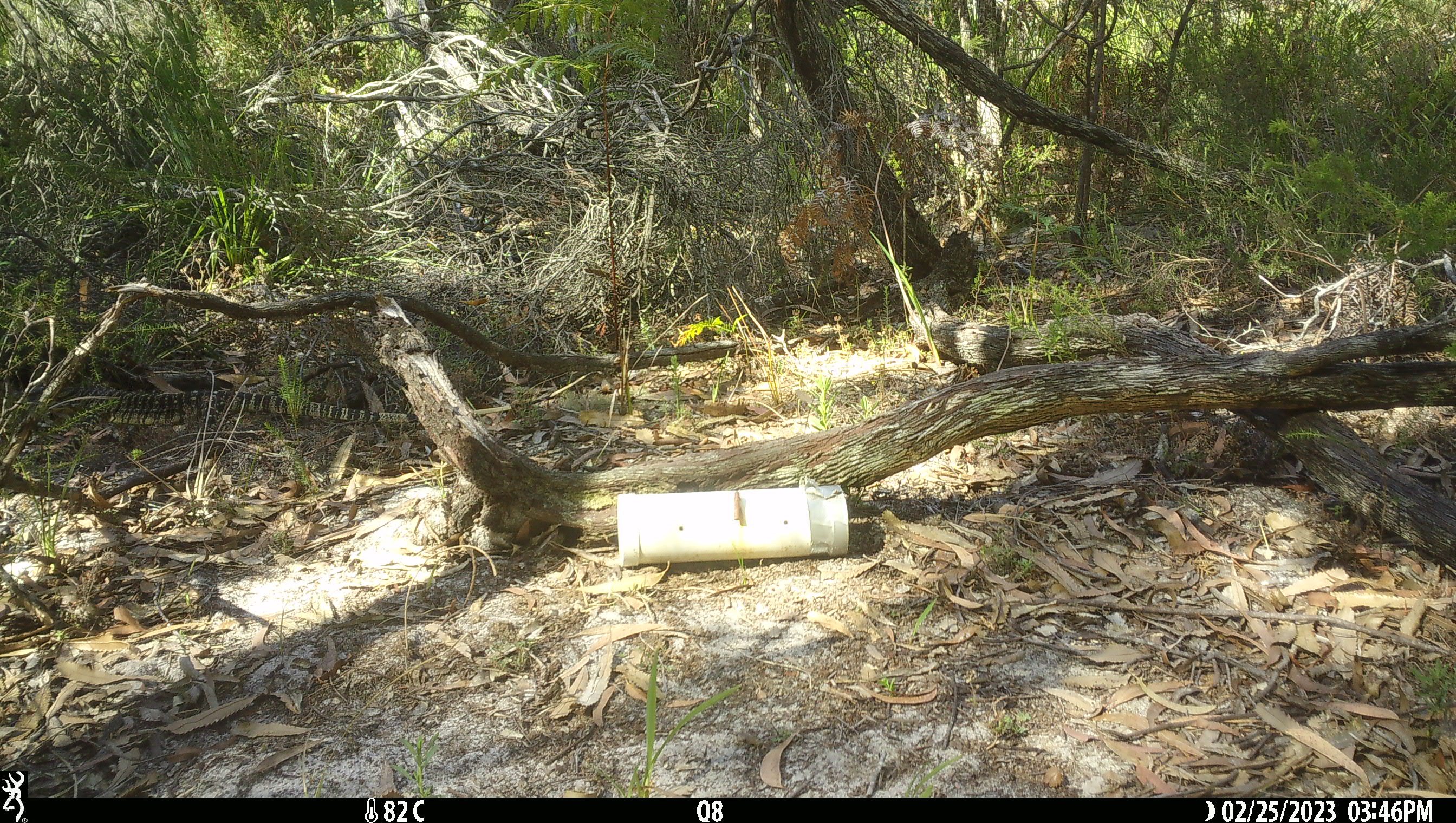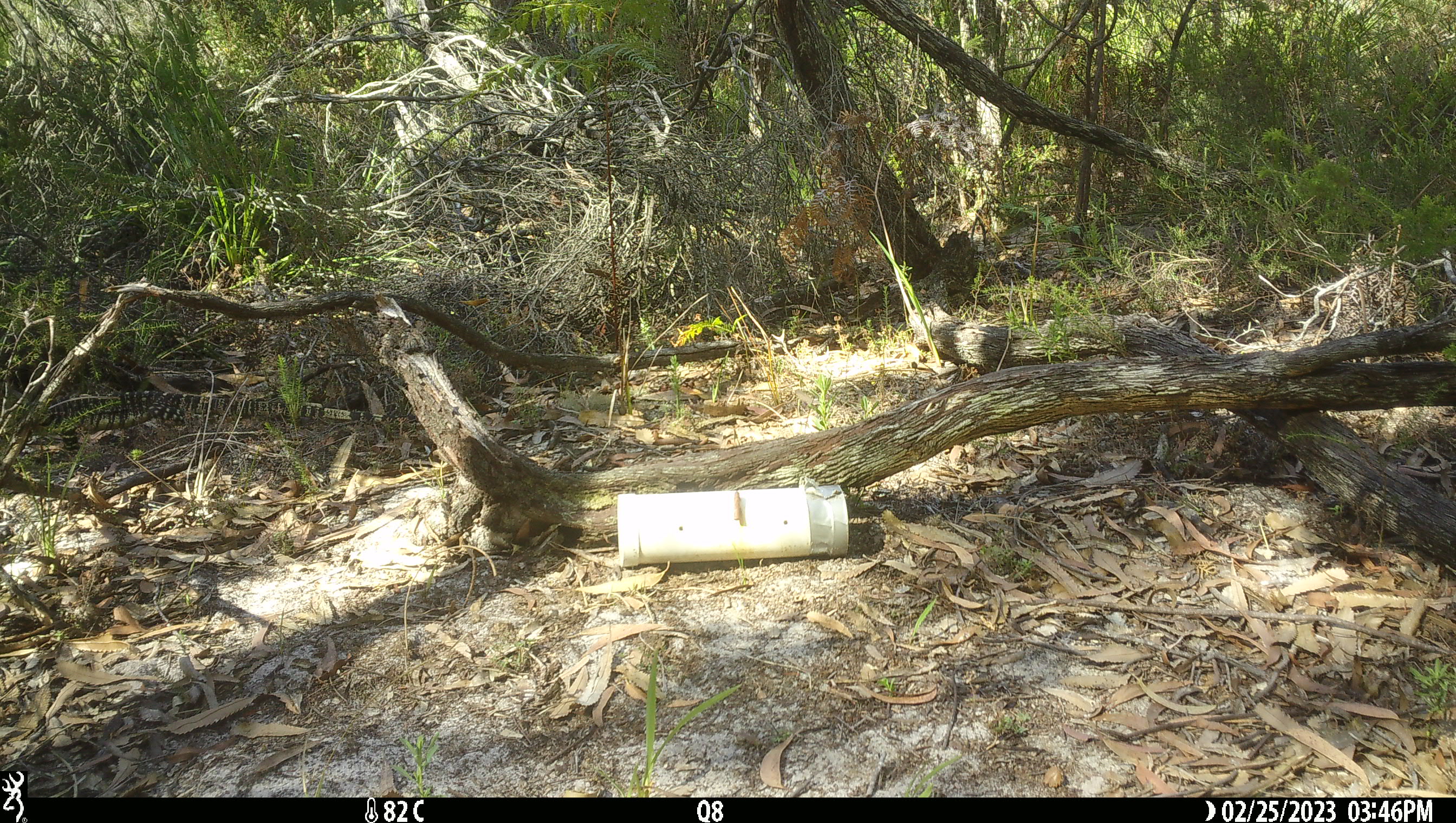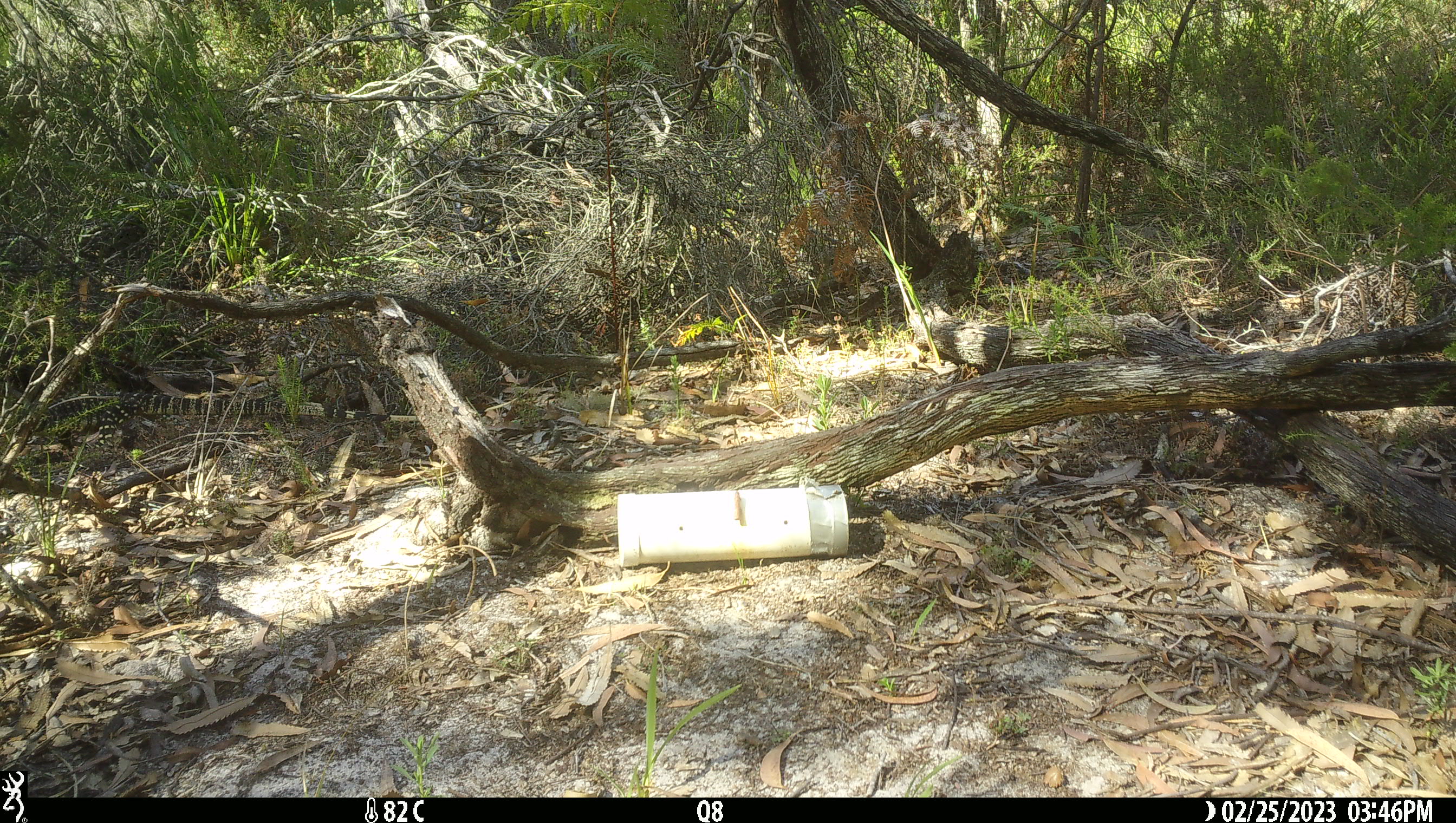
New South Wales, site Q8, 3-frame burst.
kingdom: Animalia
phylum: Chordata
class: Reptilia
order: Squamata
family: Varanidae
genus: Varanus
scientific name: Varanus varius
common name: lace monitor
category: goanna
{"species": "goanna (lace monitor) (Varanus varius)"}